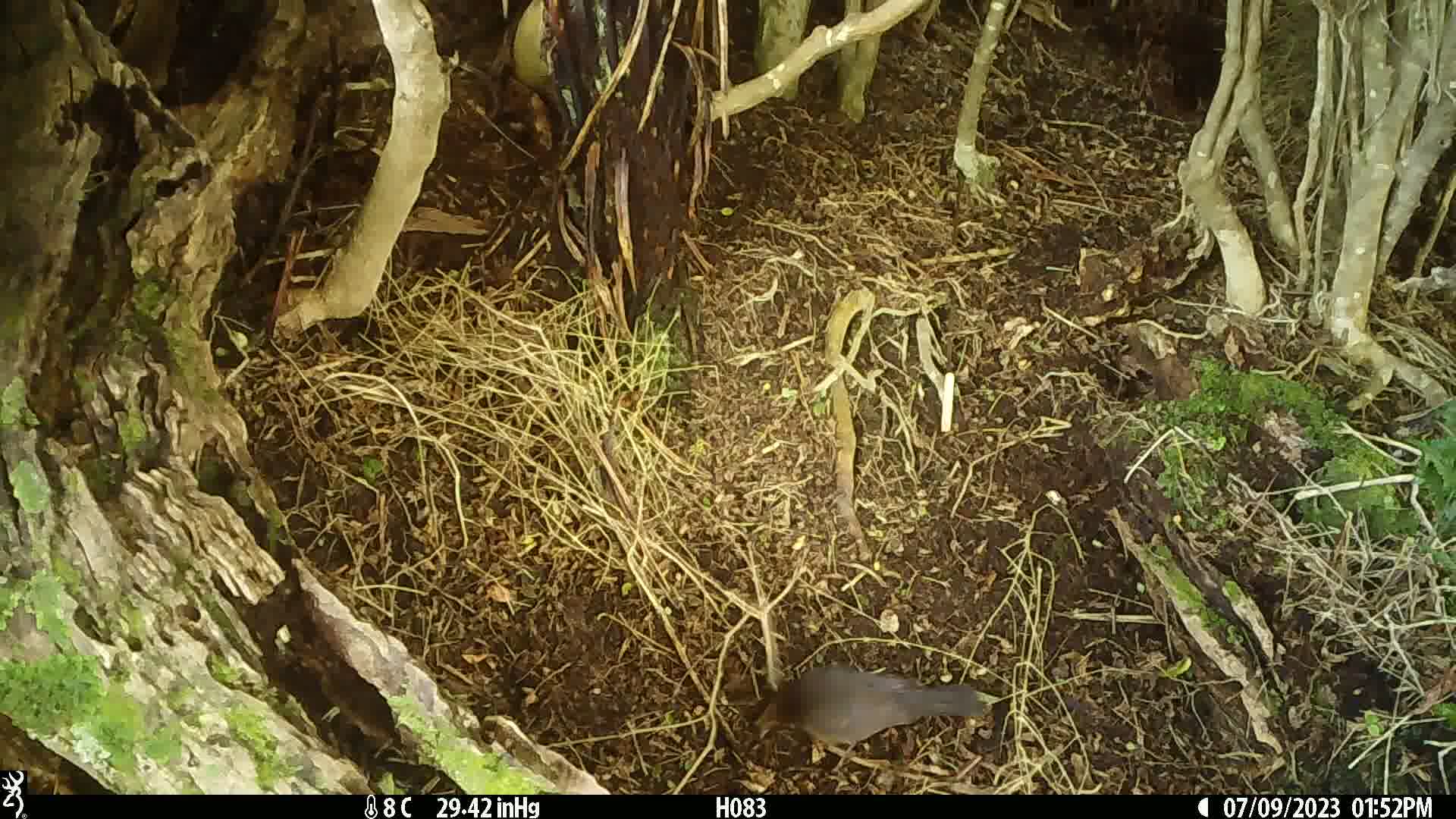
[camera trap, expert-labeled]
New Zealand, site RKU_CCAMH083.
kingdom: Animalia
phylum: Chordata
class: Aves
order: Passeriformes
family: Turdidae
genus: Turdus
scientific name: Turdus merula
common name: eurasian blackbird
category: blackbird